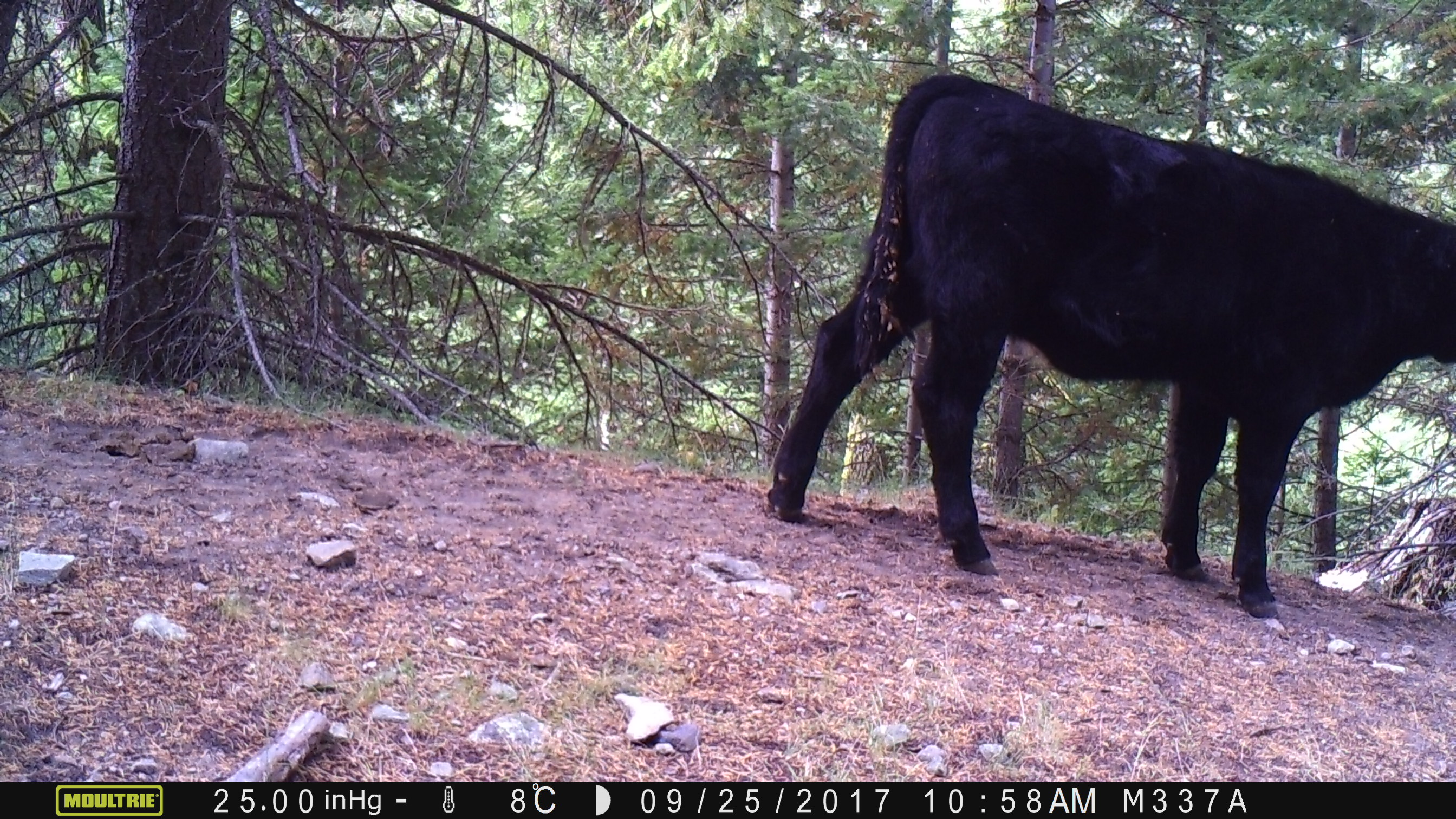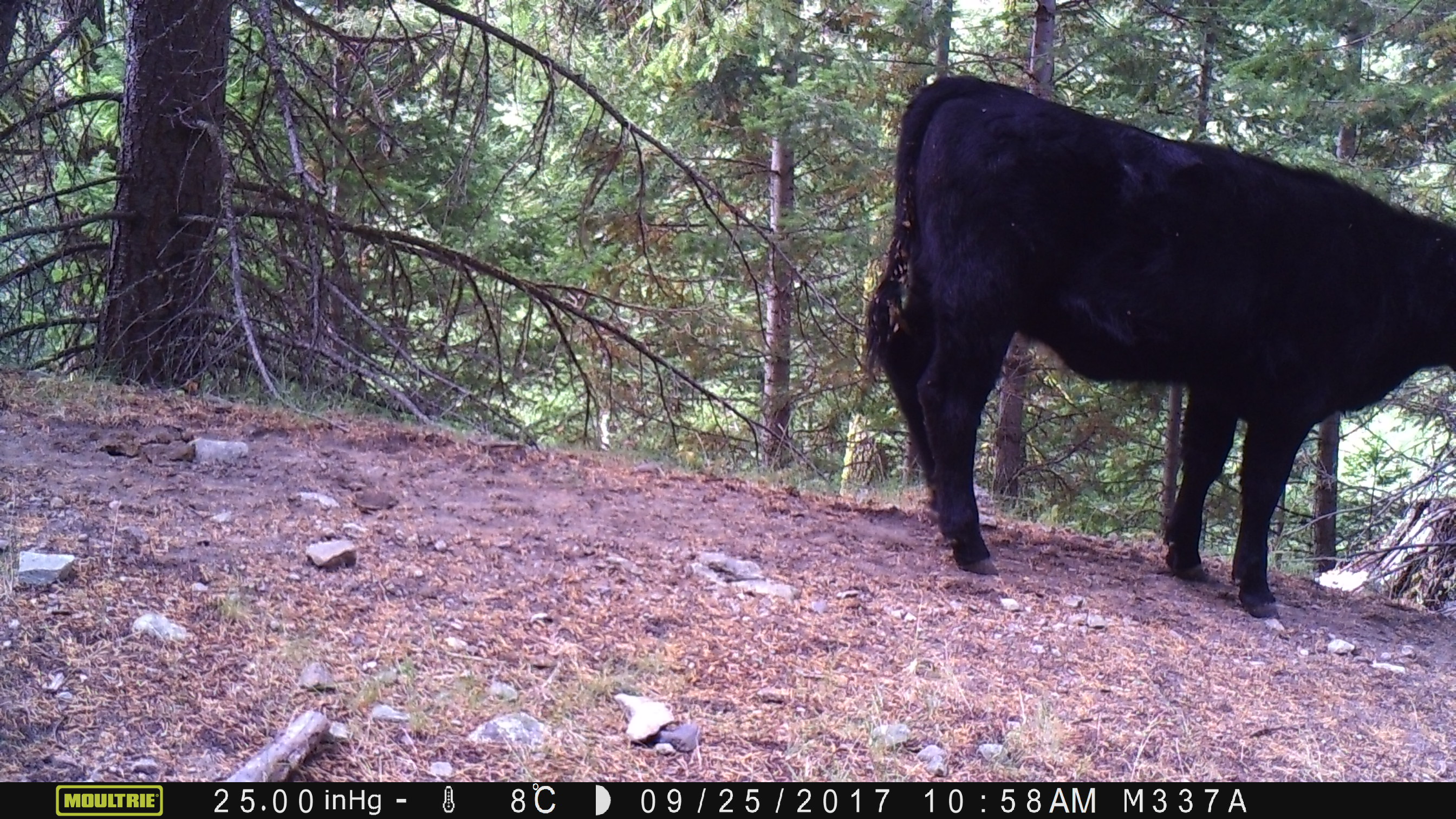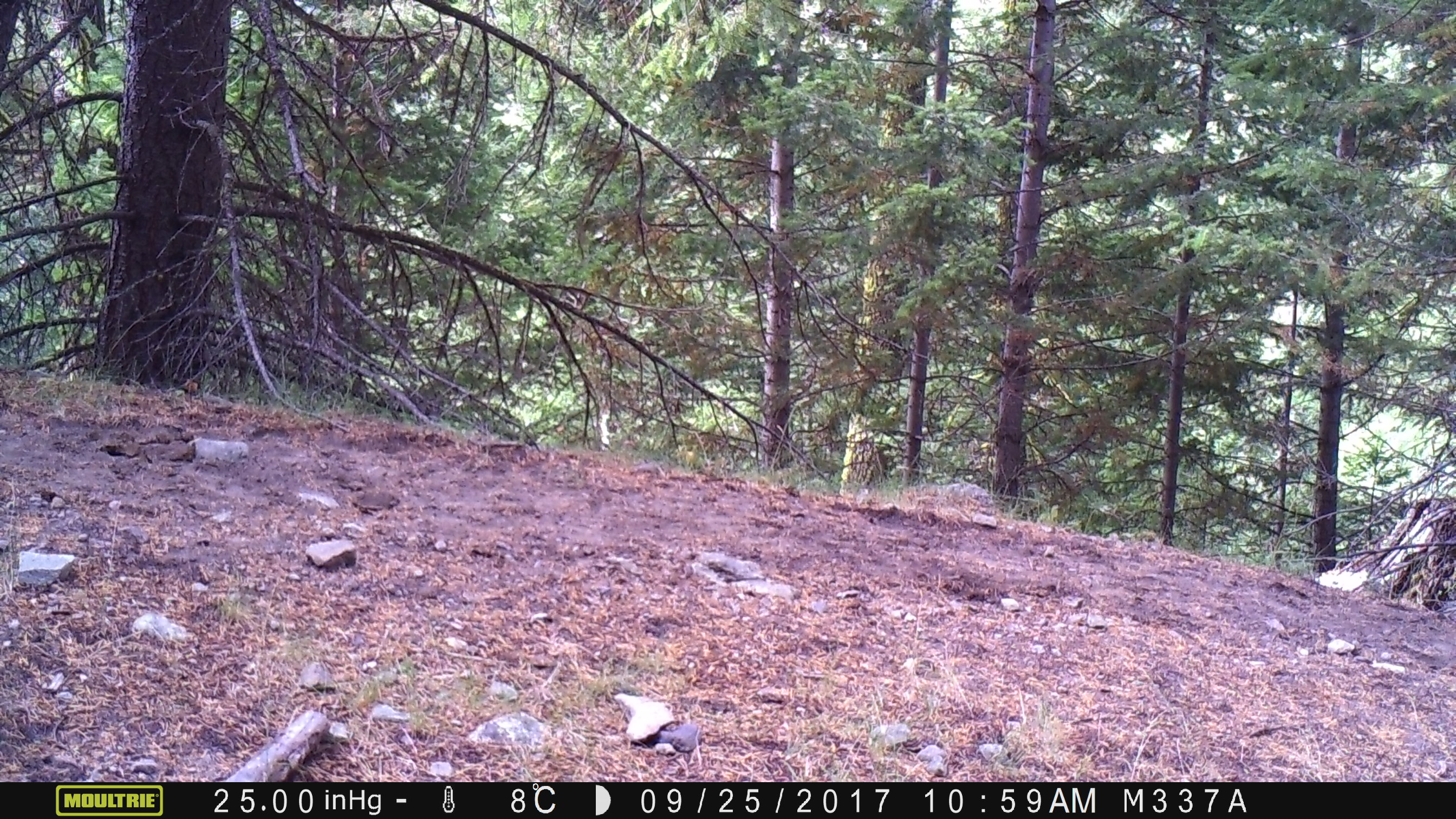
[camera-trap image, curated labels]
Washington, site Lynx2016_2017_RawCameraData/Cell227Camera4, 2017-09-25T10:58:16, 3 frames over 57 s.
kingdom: Animalia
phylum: Chordata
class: Mammalia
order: Artiodactyla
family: Bovidae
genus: Bos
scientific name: Bos taurus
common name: domestic cattle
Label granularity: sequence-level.